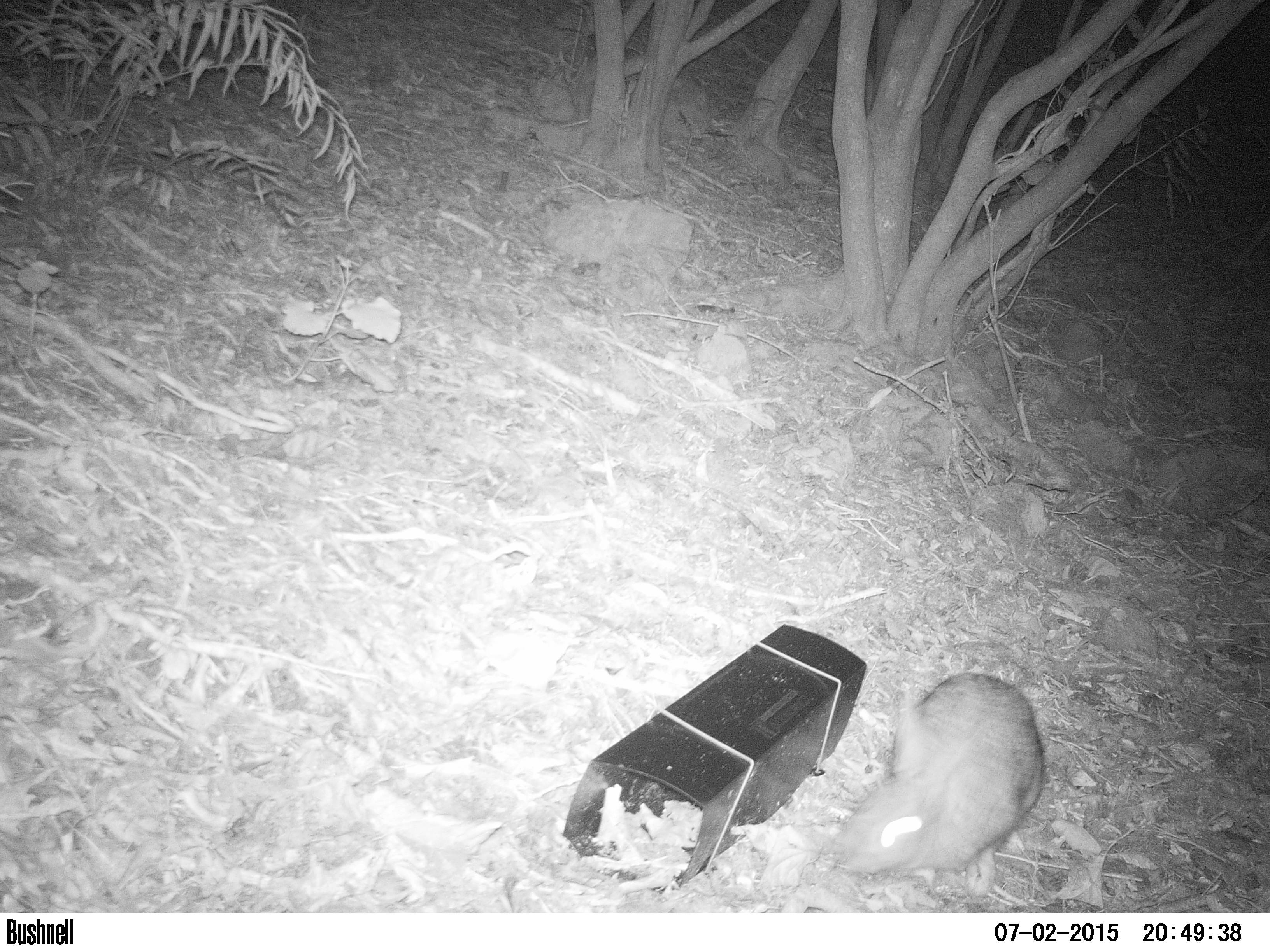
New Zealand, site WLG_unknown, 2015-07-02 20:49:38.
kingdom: Animalia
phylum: Chordata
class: Mammalia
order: Lagomorpha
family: Leporidae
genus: Oryctolagus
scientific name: Oryctolagus cuniculus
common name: european rabbit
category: rabbit